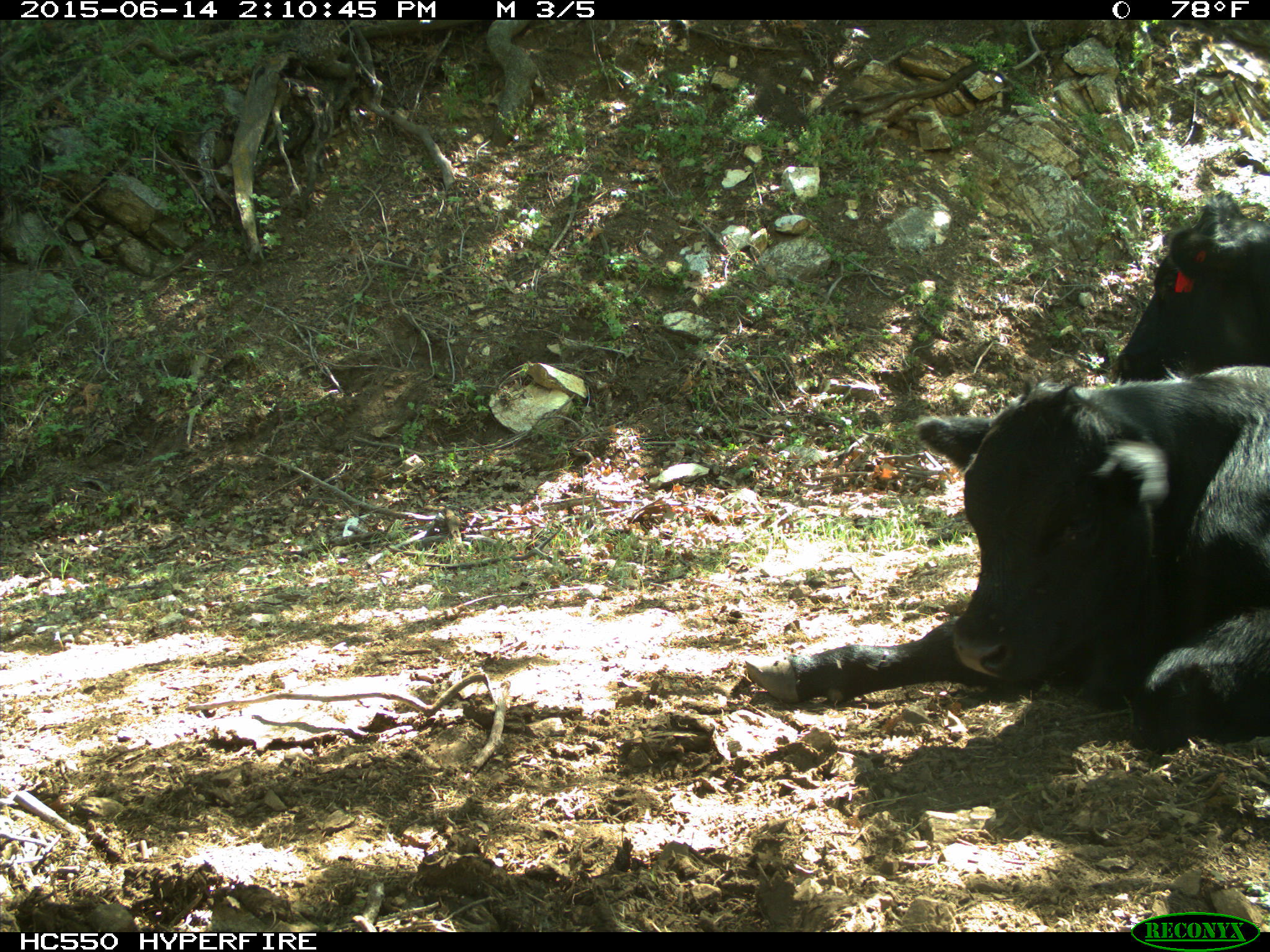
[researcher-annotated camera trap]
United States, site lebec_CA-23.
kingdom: Animalia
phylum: Chordata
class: Mammalia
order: Artiodactyla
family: Bovidae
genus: Bos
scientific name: Bos taurus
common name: domestic cow